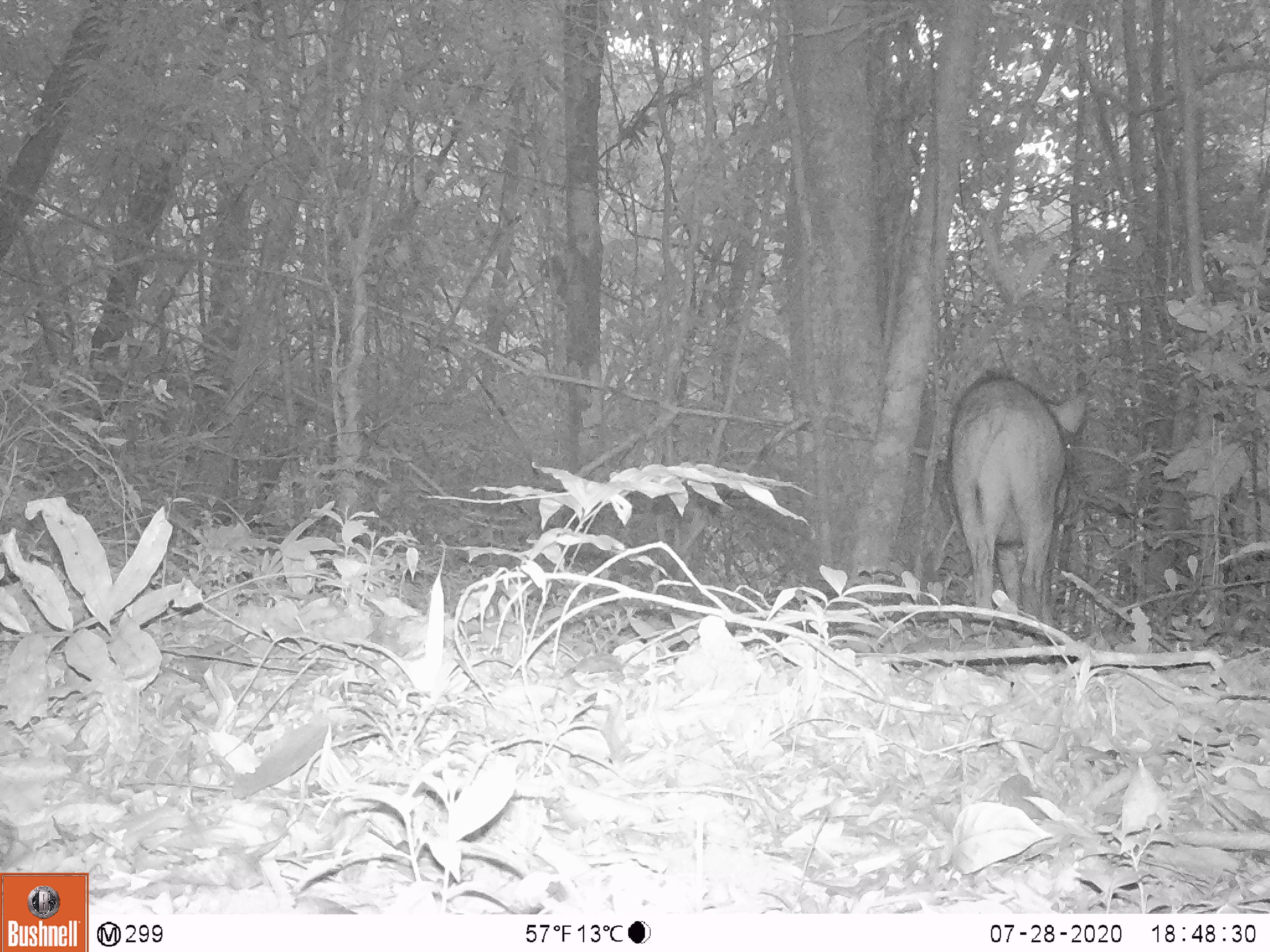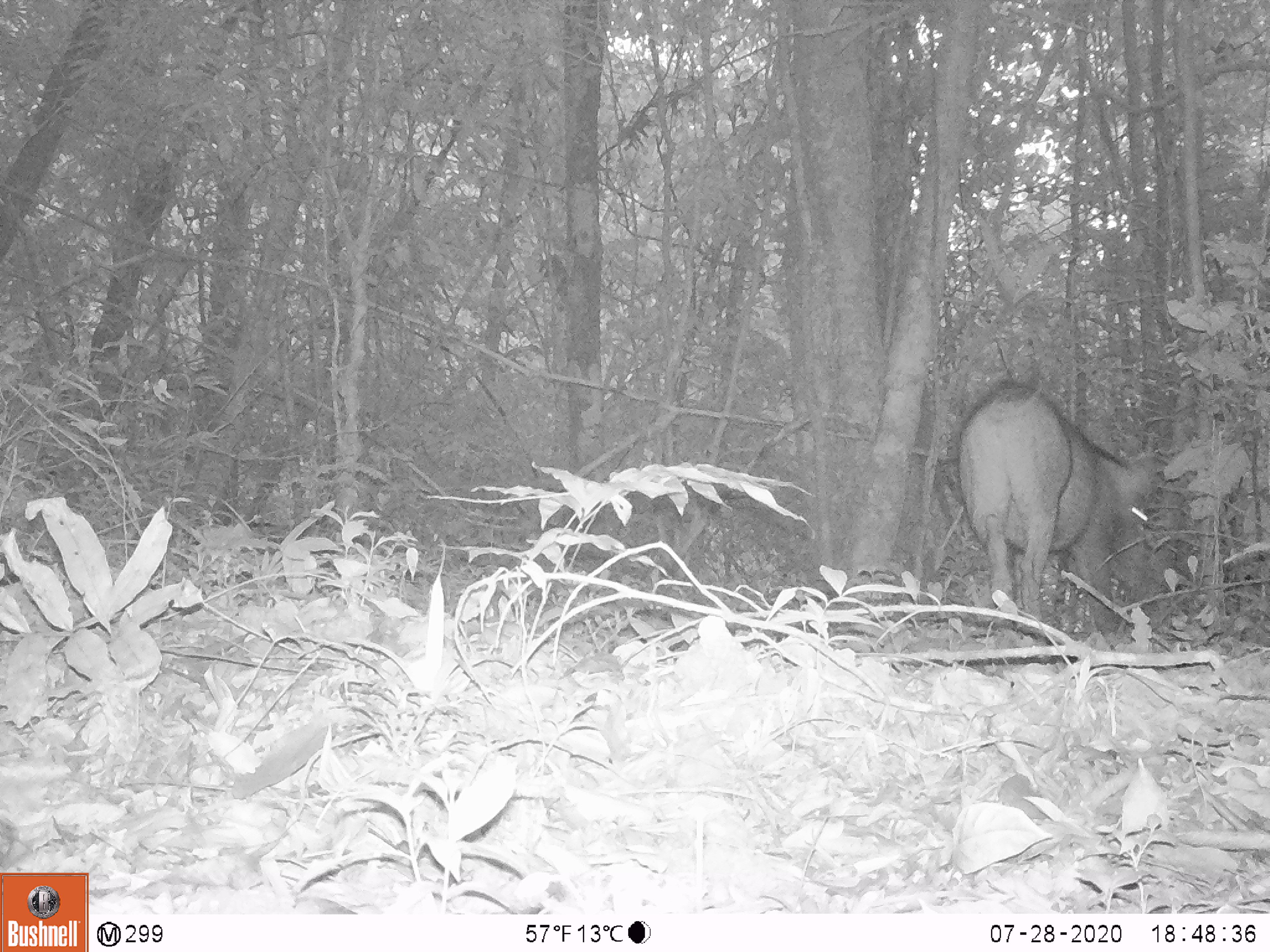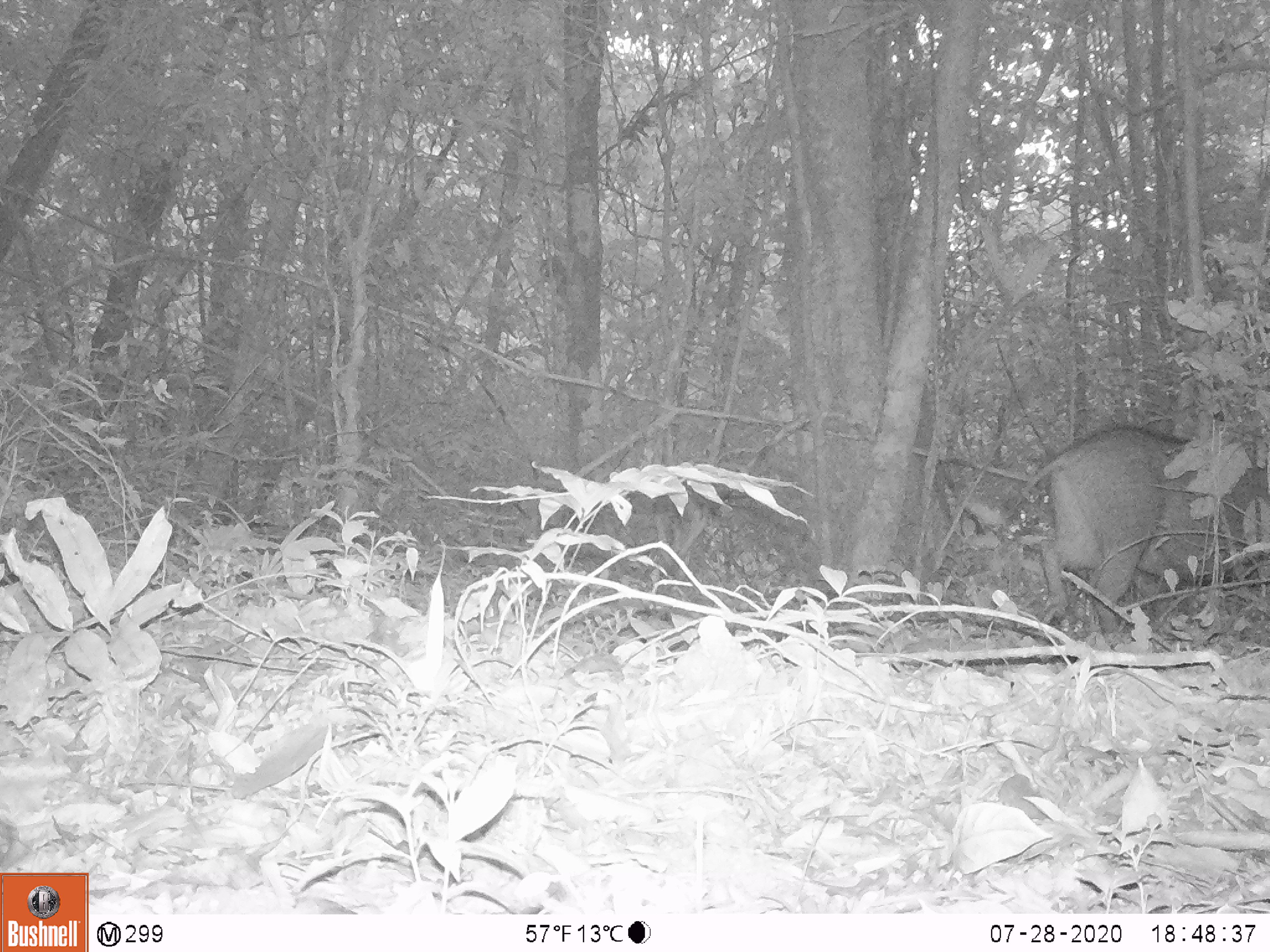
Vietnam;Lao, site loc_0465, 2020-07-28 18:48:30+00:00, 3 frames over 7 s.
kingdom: Animalia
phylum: Chordata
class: Mammalia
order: Artiodactyla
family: Suidae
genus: Sus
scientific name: Sus scrofa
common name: eurasian wild pig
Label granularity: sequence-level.